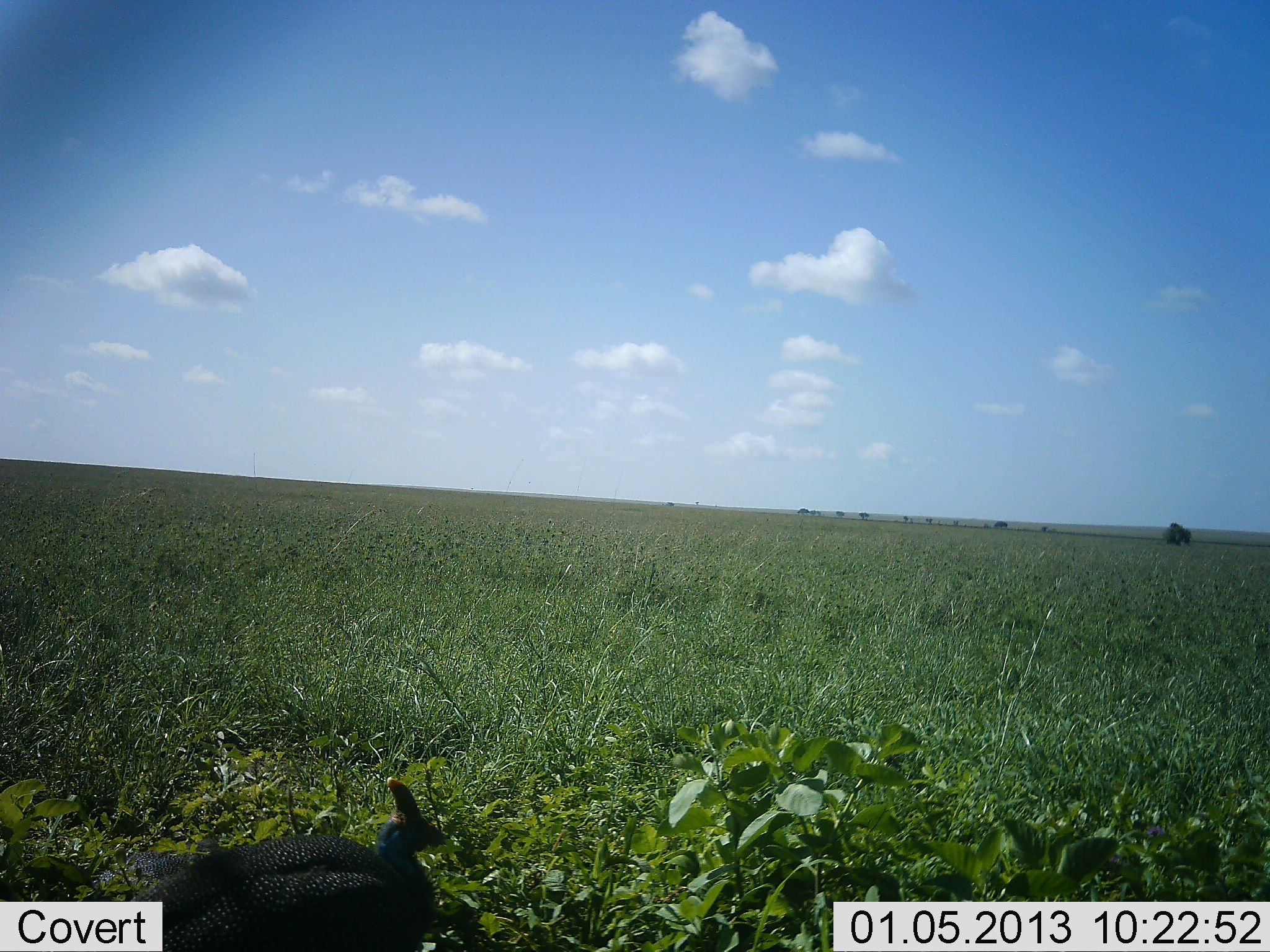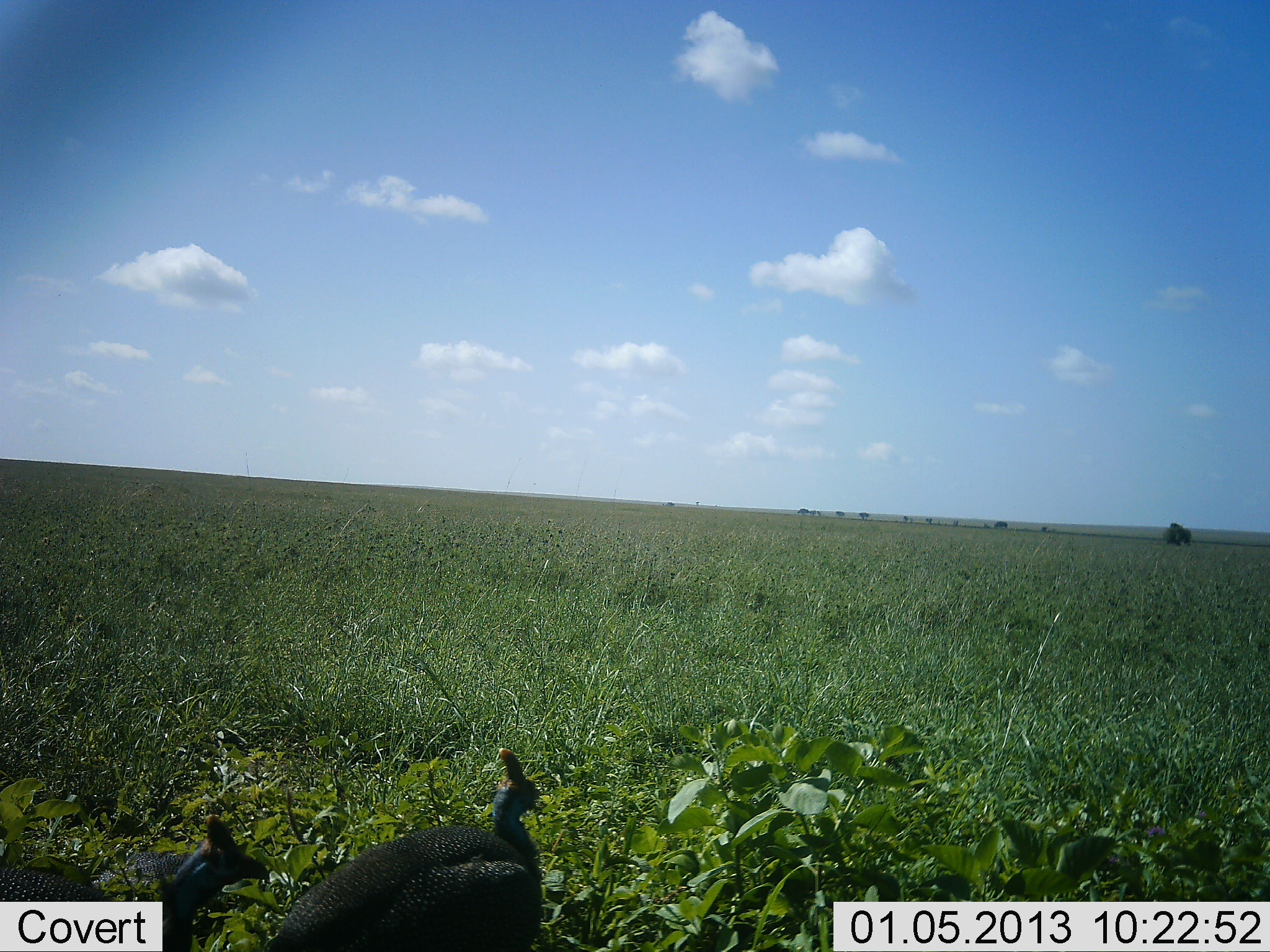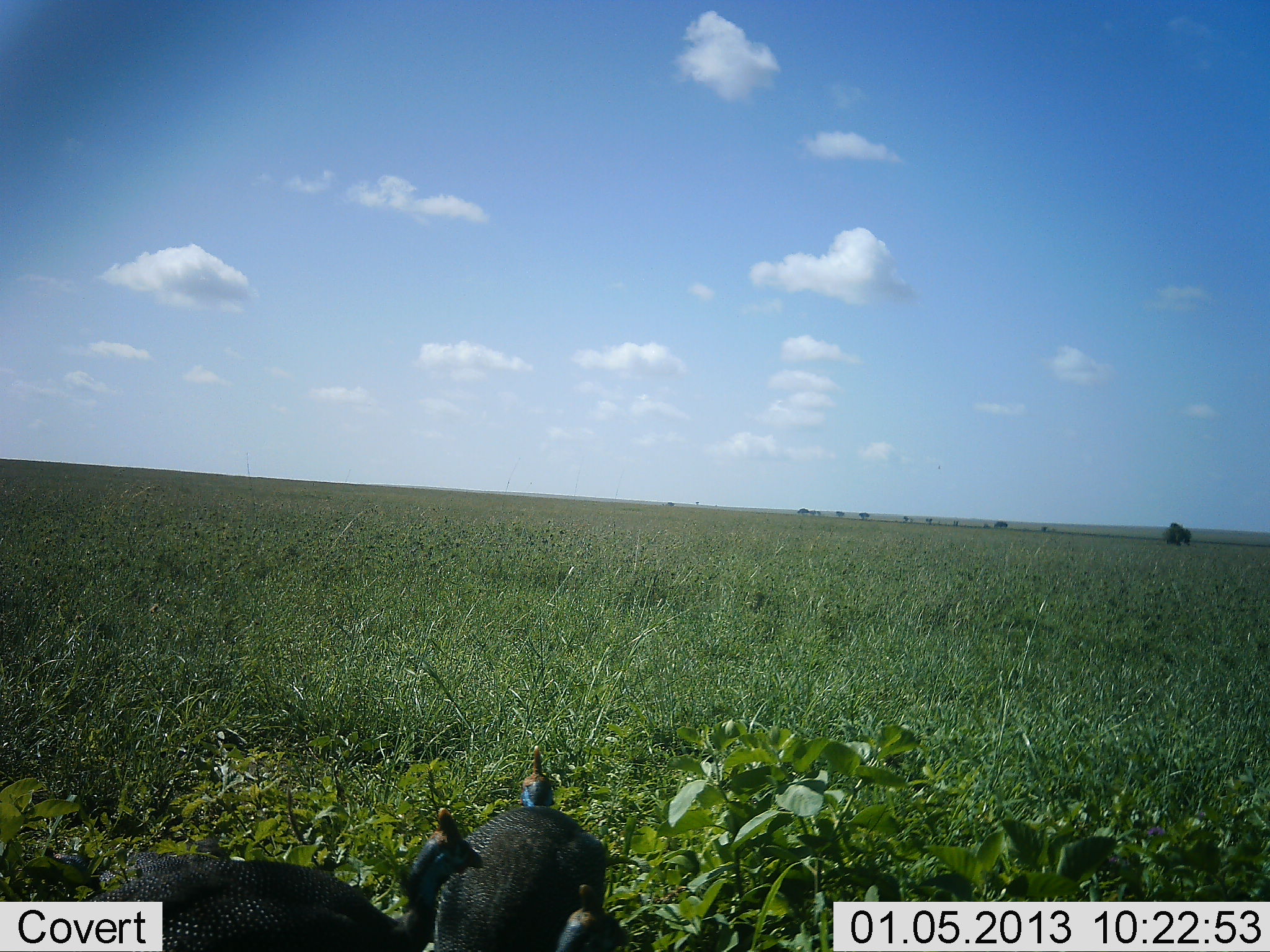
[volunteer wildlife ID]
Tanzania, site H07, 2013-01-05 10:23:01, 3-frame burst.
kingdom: Animalia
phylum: Chordata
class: Aves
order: Galliformes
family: Numididae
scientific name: Numididae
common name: guinea fowl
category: guineafowl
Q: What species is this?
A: Guineafowl (guinea fowl) (Numididae).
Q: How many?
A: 2.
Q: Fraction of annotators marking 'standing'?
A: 21%.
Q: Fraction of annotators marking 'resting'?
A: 0%.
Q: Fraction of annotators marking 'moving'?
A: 83%.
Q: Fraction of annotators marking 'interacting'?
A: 0%.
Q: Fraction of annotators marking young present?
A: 0%.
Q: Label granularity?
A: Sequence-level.